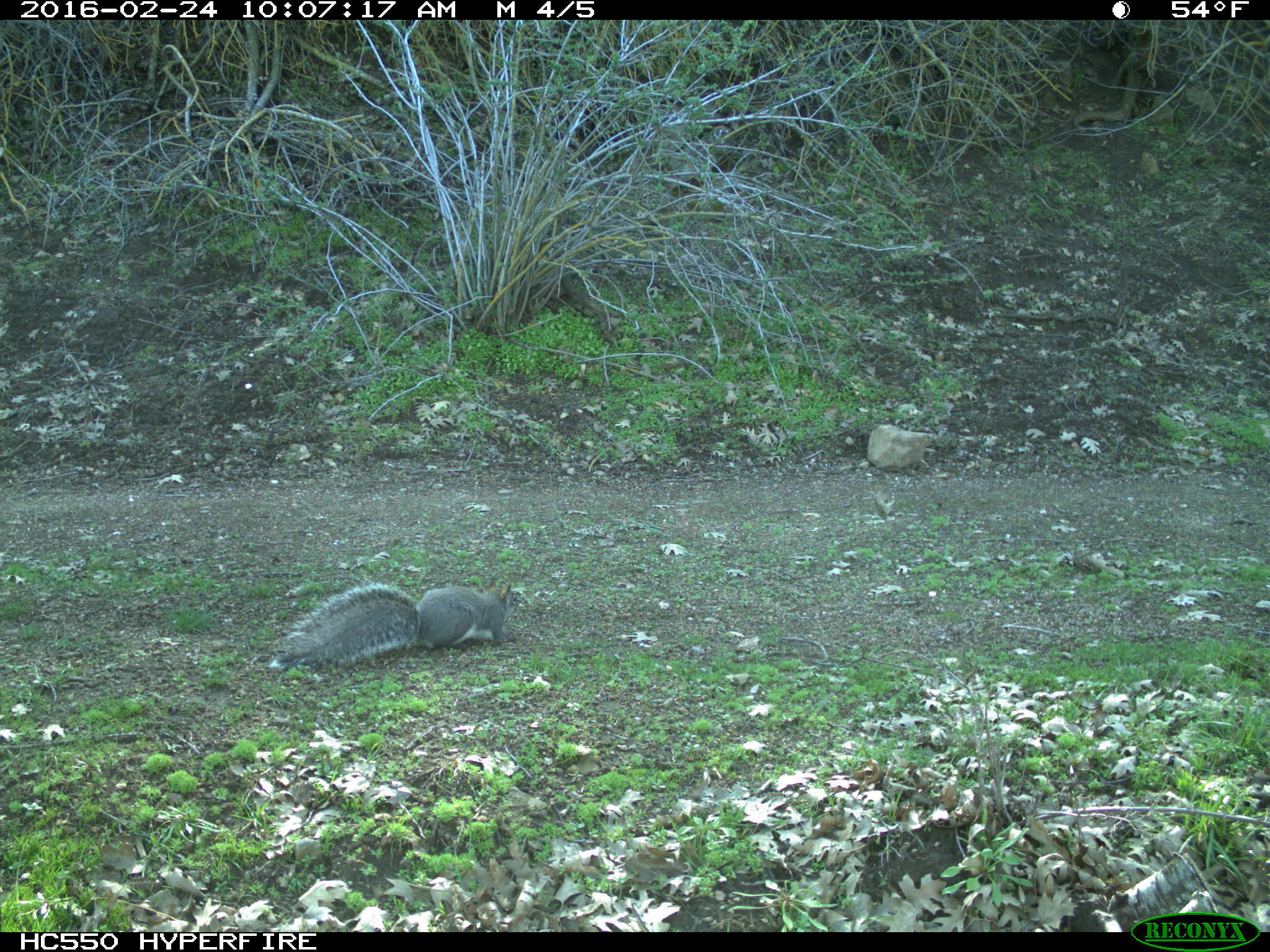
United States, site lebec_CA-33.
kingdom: Animalia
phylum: Chordata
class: Mammalia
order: Rodentia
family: Sciuridae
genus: Sciurus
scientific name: Sciurus carolinensis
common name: eastern gray squirrel